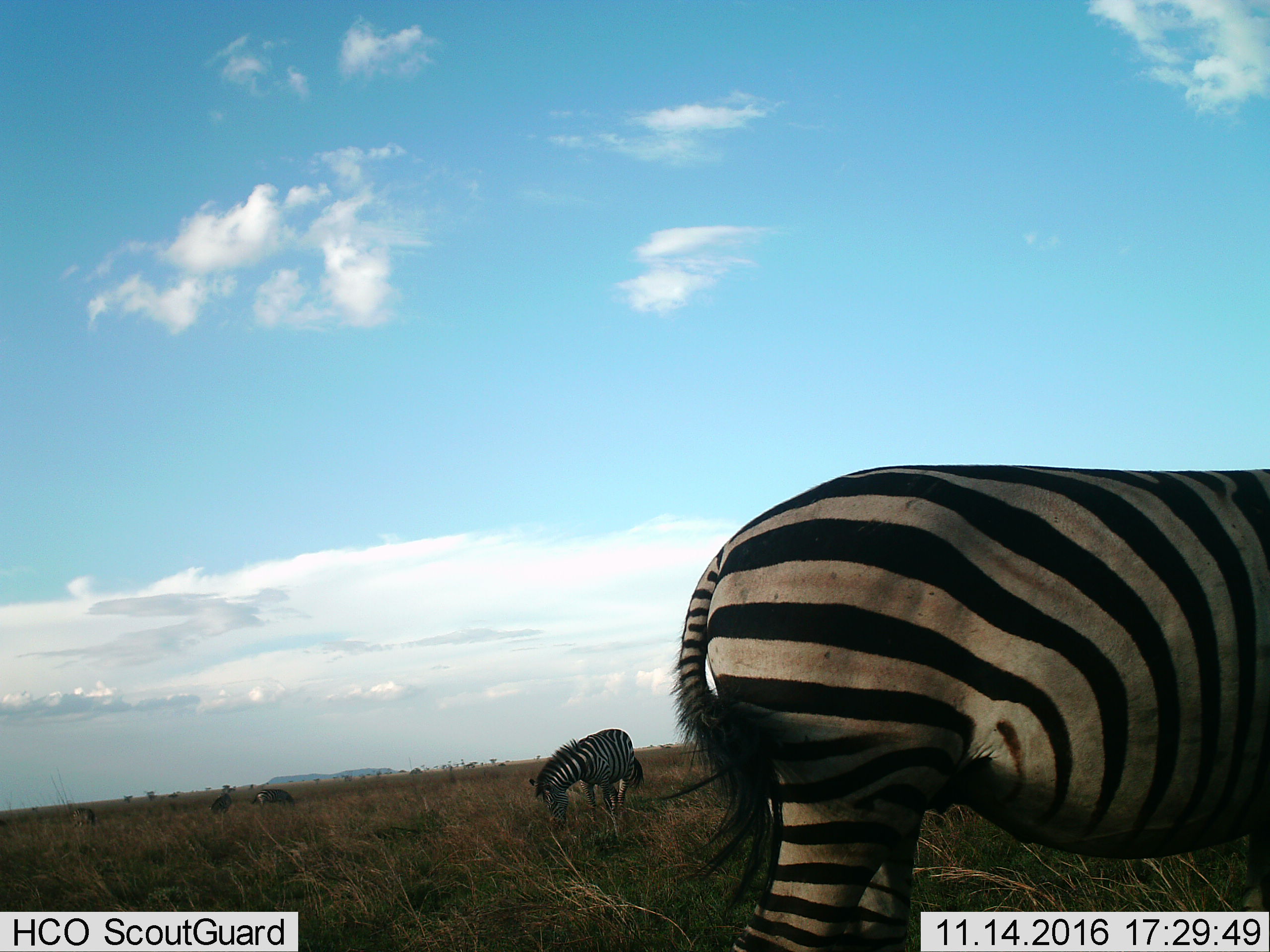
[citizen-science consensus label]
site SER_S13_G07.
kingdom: Animalia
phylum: Chordata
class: Mammalia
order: Perissodactyla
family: Equidae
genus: Equus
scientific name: Equus quagga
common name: plains zebra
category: zebraplains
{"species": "zebraplains (plains zebra) (Equus quagga)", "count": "5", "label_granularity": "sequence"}